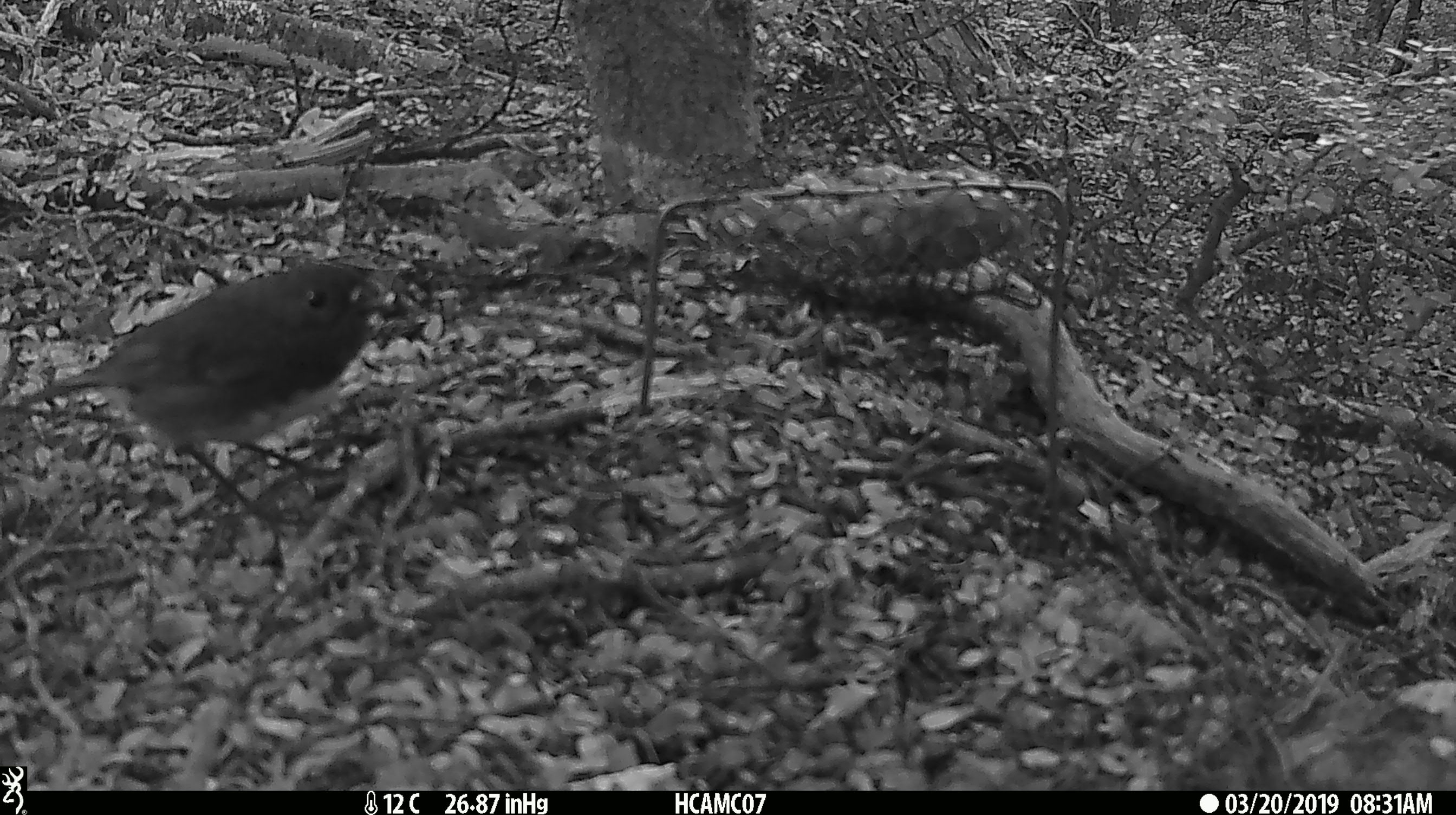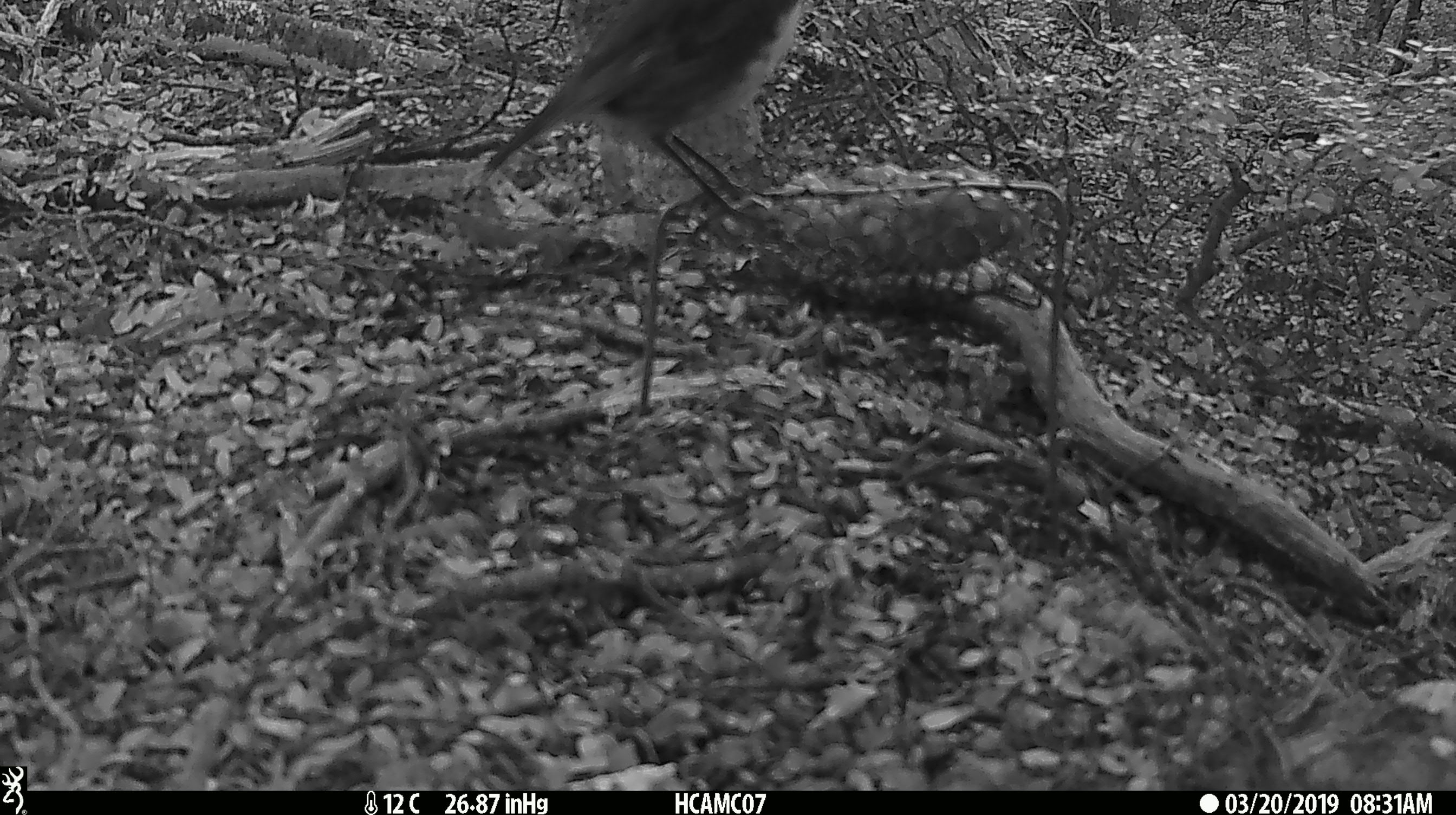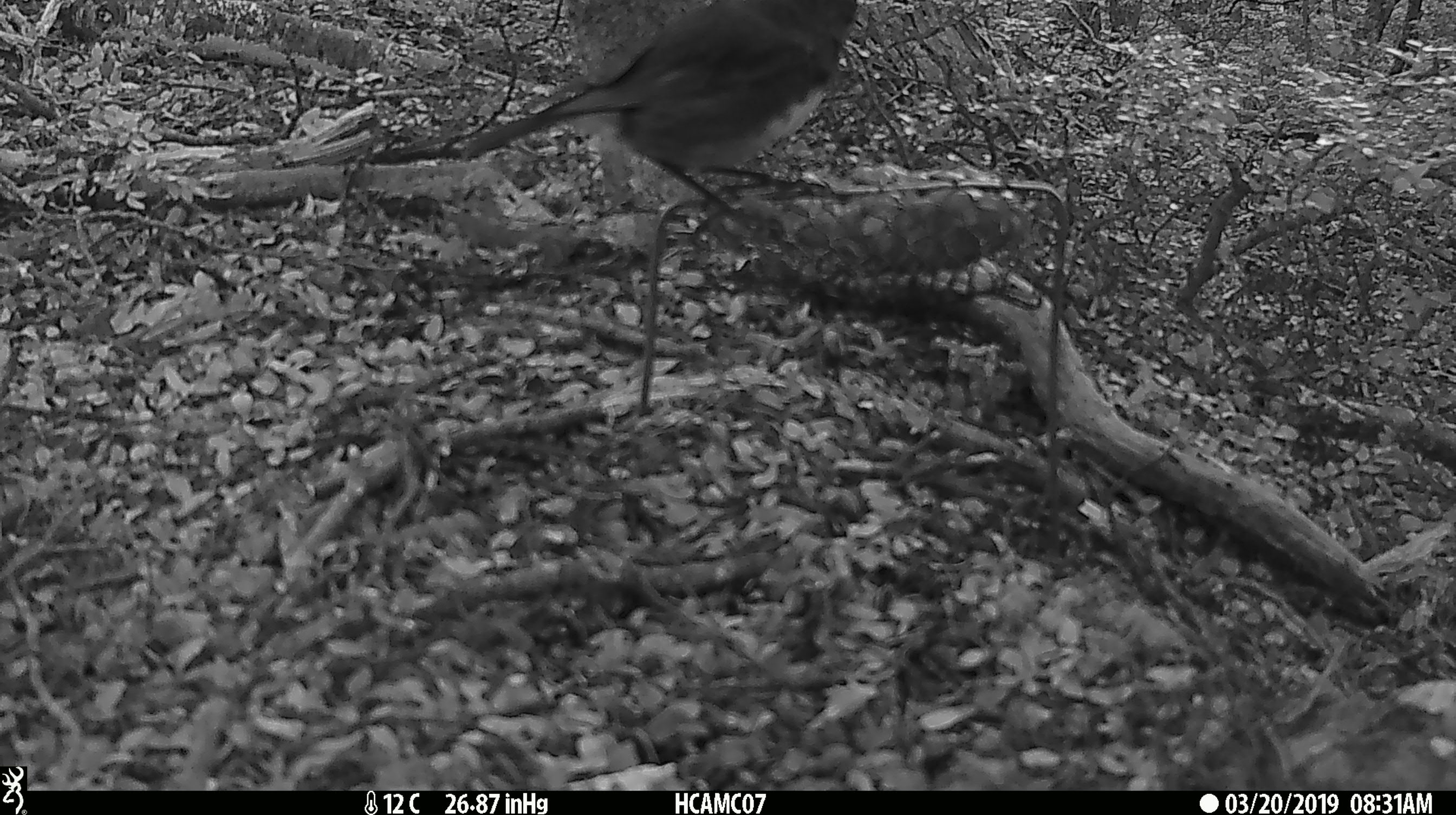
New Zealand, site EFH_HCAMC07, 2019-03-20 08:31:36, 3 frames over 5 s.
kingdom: Animalia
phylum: Chordata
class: Aves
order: Passeriformes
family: Petroicidae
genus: Petroica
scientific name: Petroica australis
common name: new zealand robin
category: robin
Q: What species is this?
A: Robin (new zealand robin) (Petroica australis).